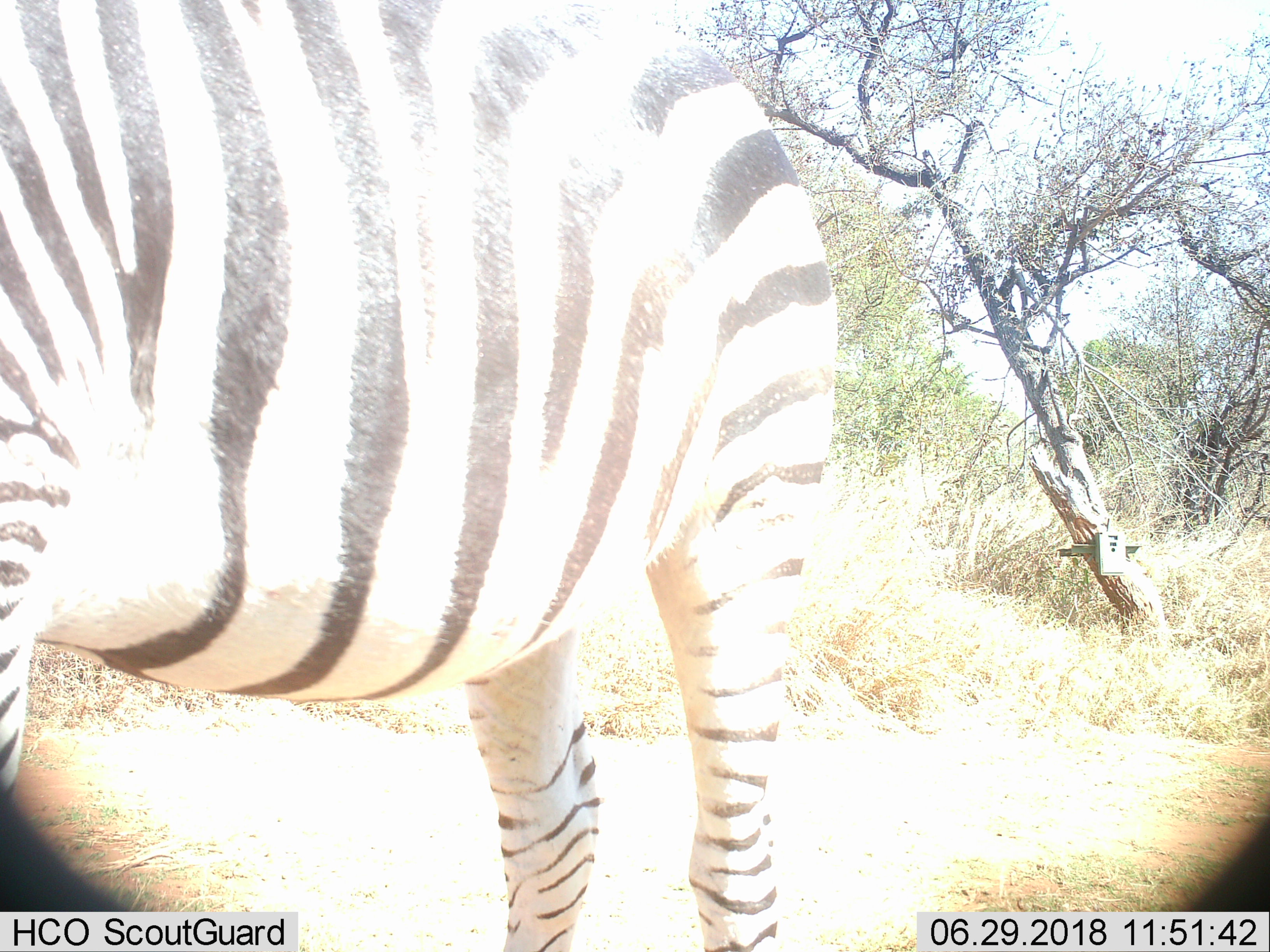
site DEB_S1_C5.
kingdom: Animalia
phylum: Chordata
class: Mammalia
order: Perissodactyla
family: Equidae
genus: Equus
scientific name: Equus quagga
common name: plains zebra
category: zebraplains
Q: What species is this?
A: Zebraplains (plains zebra) (Equus quagga).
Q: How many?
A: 1.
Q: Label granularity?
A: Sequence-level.